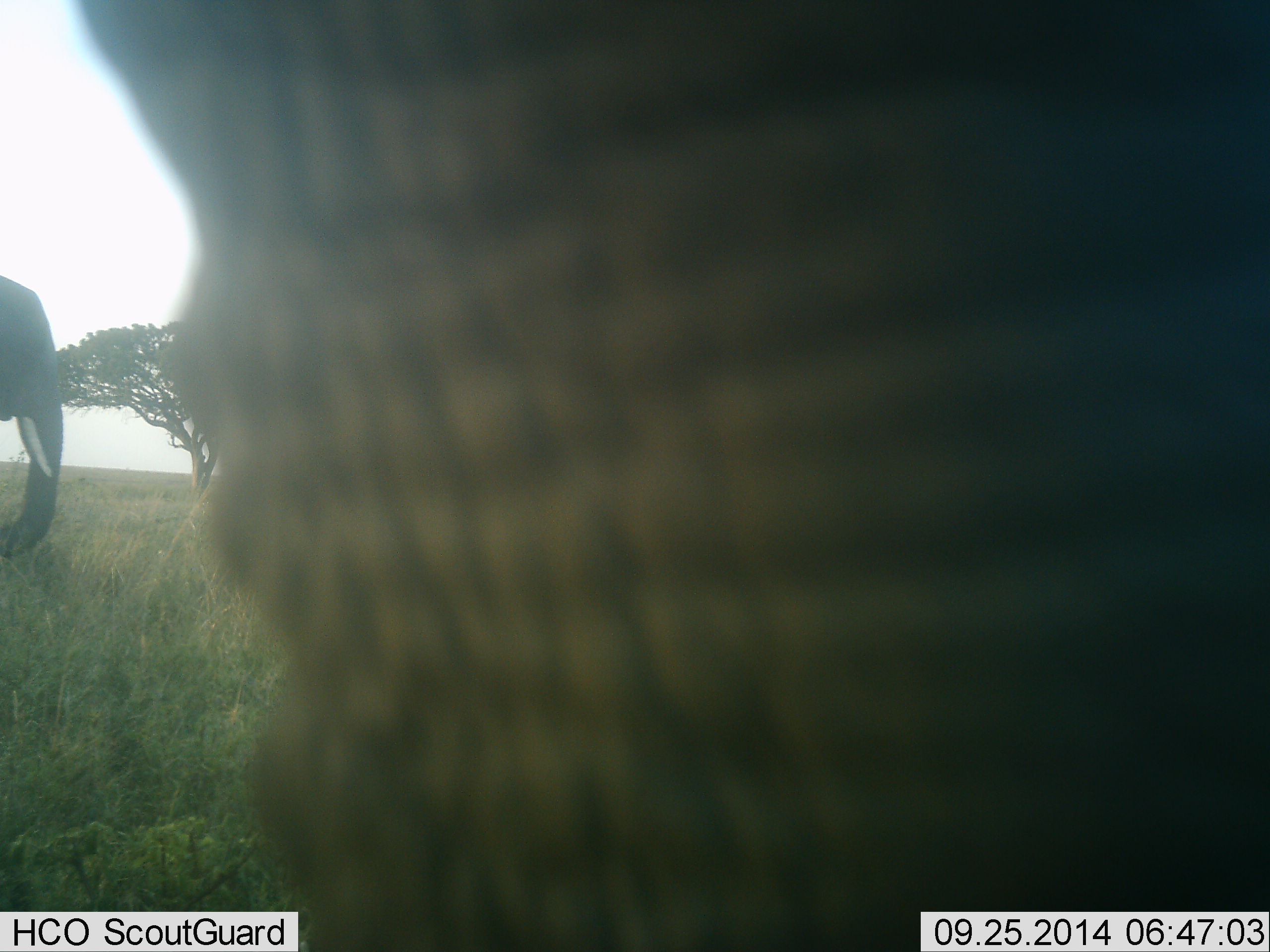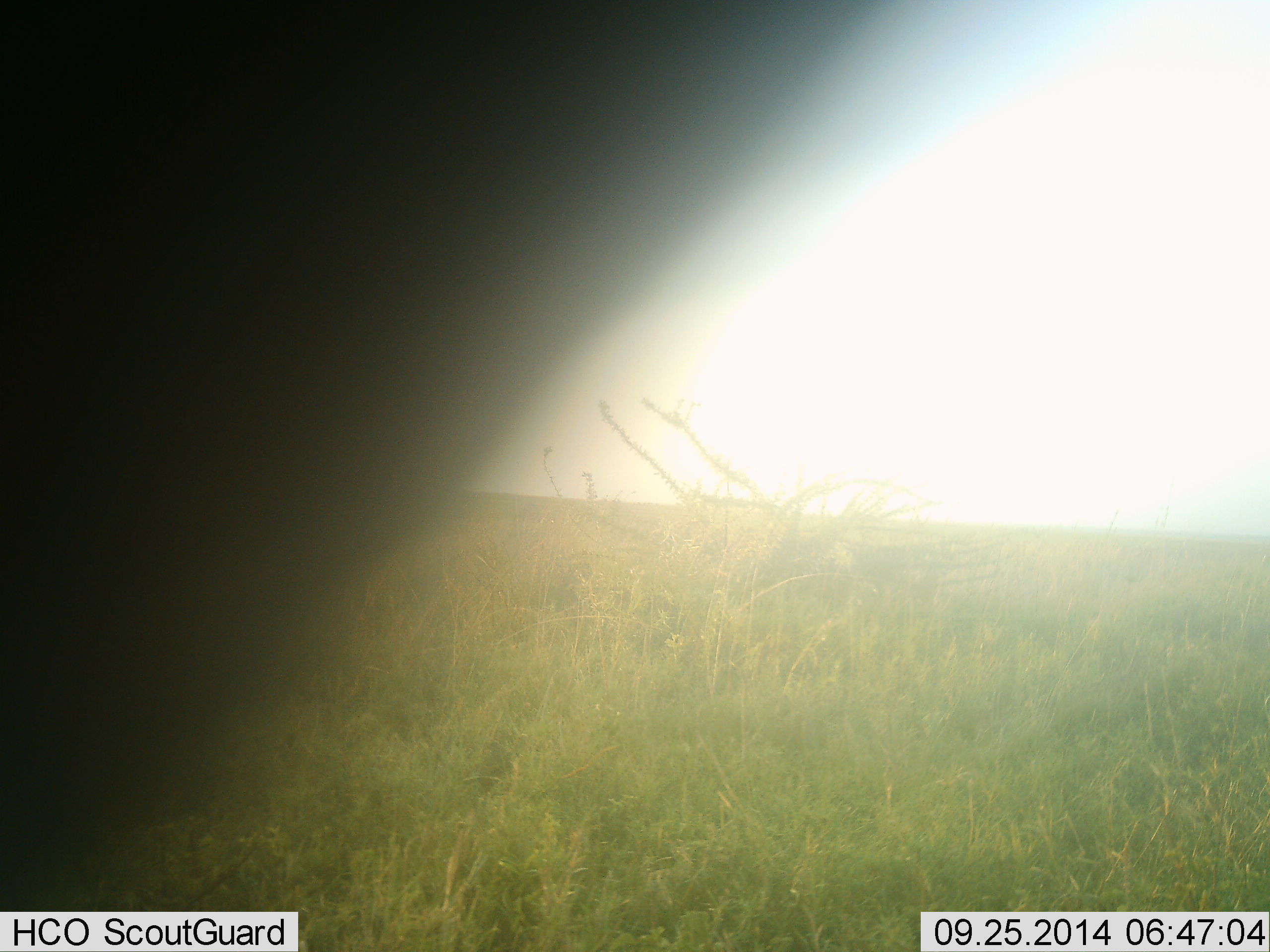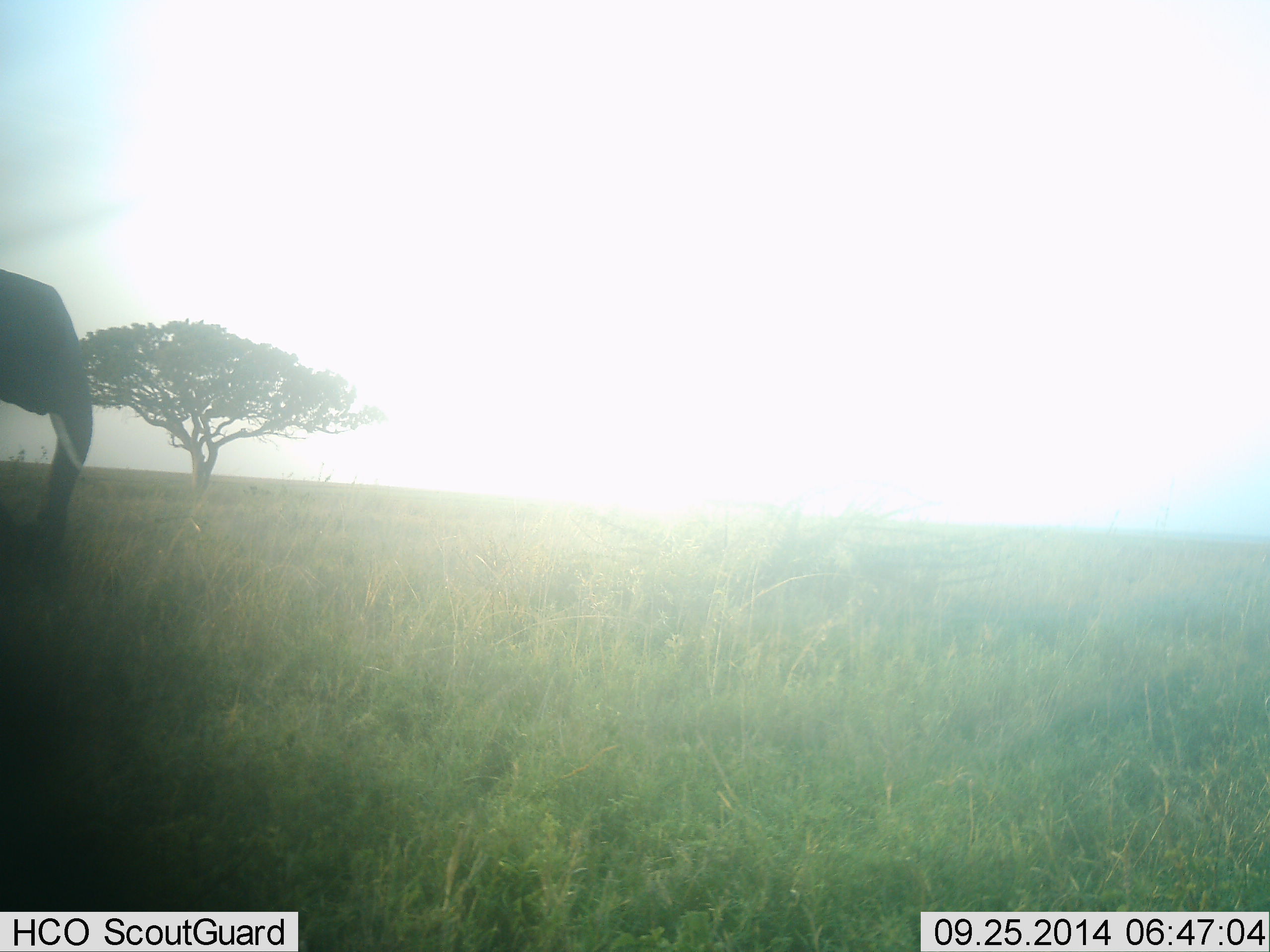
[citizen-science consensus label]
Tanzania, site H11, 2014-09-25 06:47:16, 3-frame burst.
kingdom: Animalia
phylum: Chordata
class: Mammalia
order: Proboscidea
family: Elephantidae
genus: Loxodonta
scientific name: Loxodonta africana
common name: african bush elephant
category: elephant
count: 2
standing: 36%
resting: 0%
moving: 82%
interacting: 0%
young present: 0%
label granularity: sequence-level